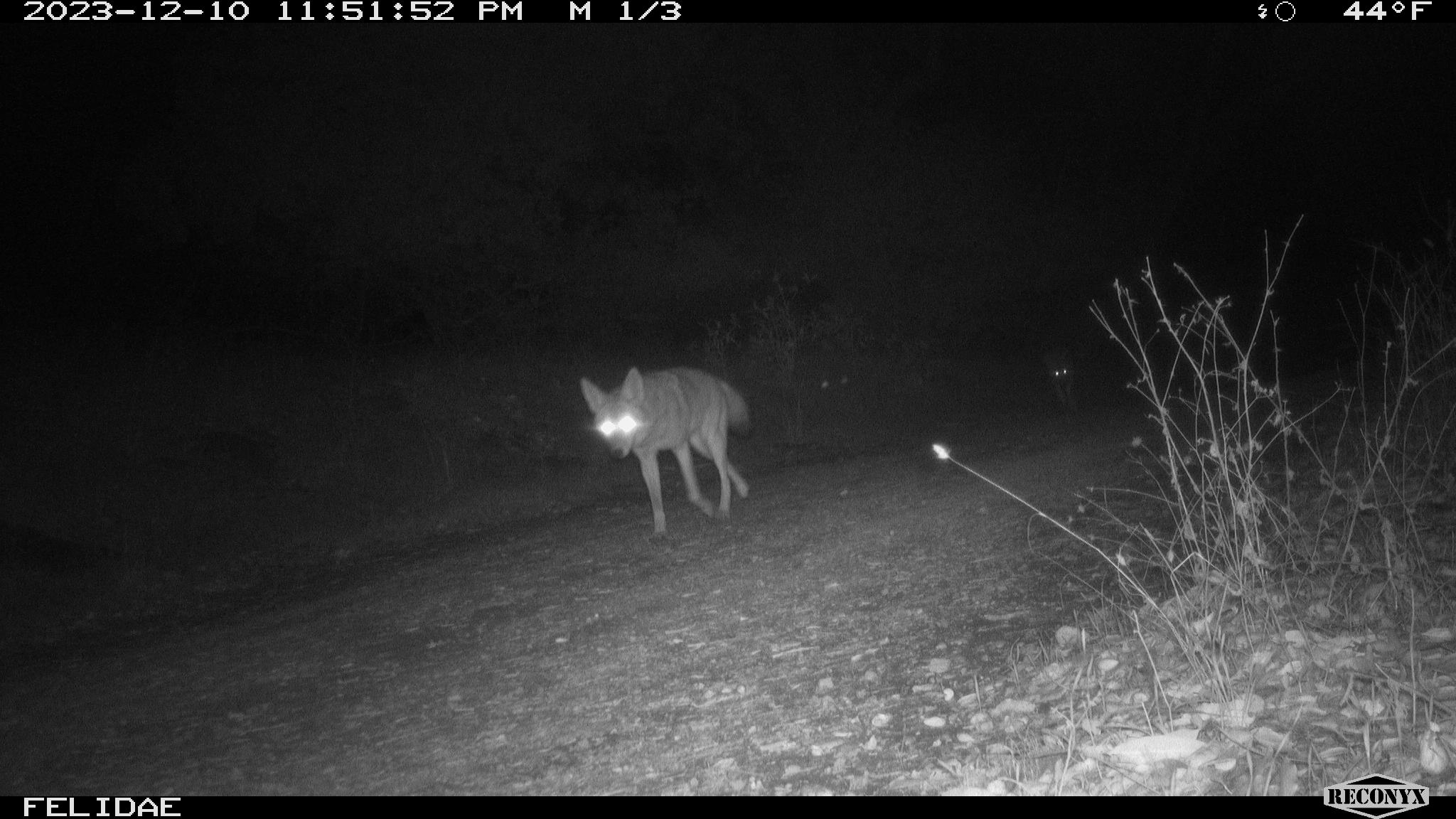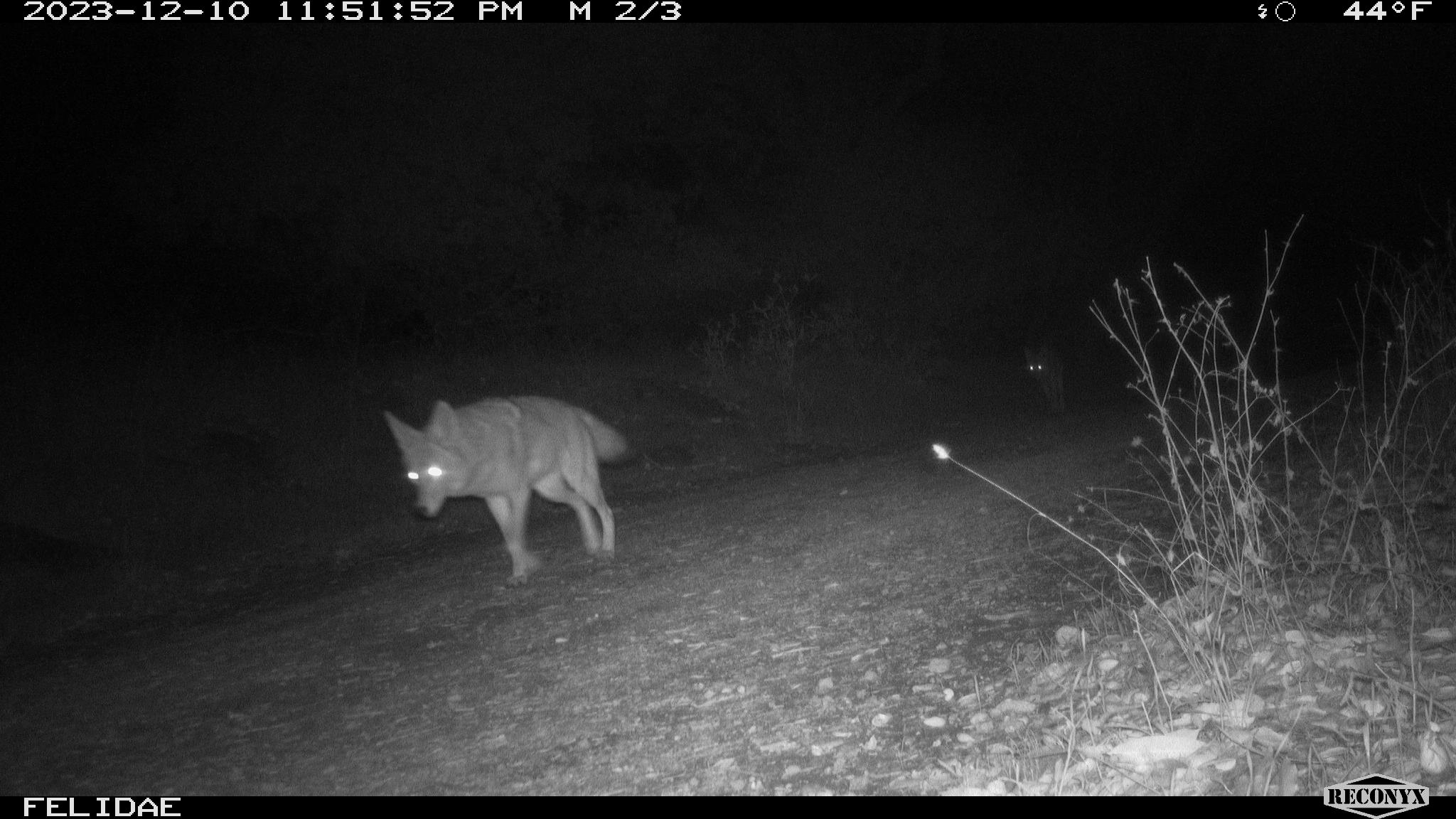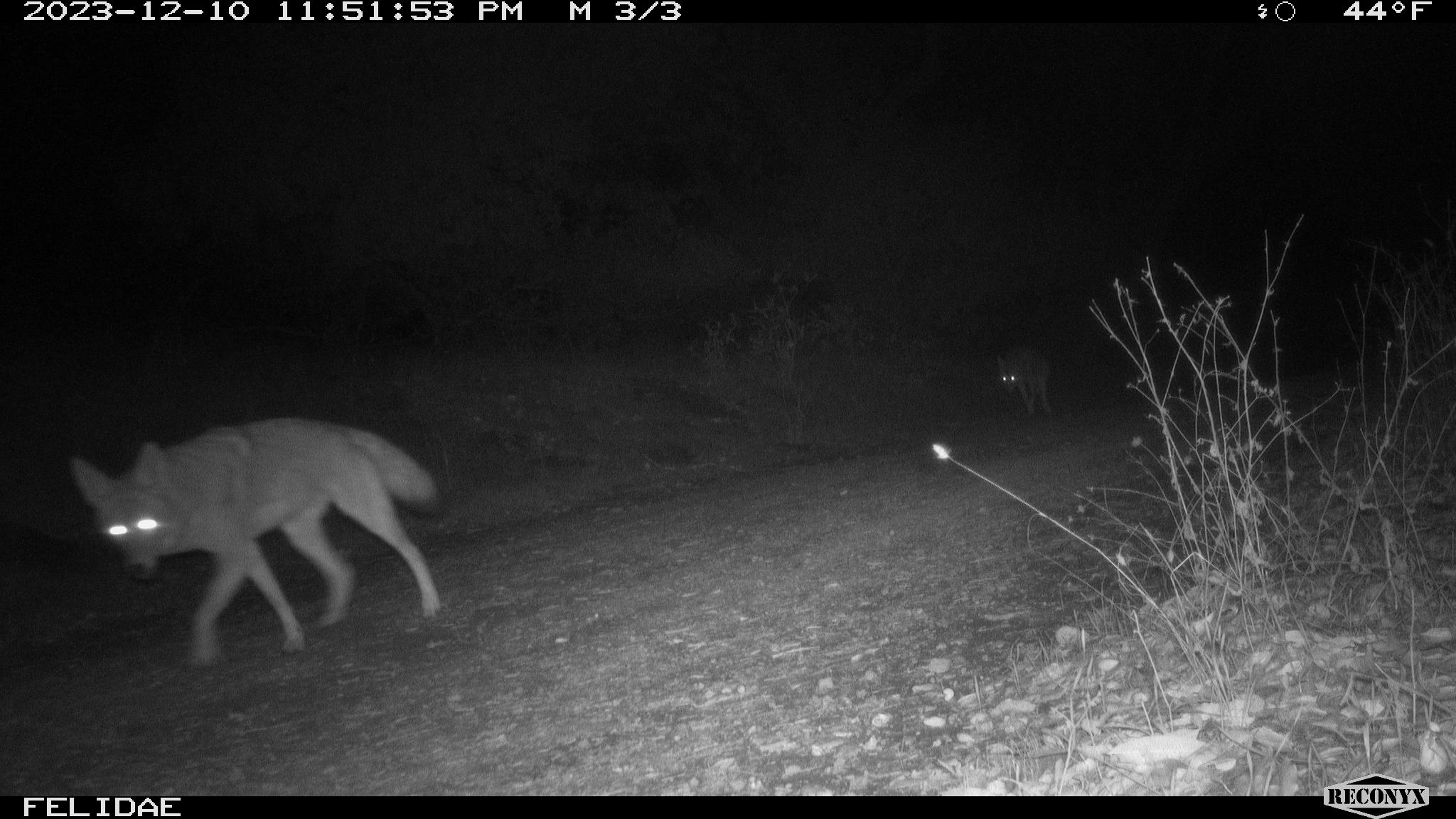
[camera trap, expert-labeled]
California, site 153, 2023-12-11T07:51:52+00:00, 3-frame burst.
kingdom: Animalia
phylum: Chordata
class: Mammalia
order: Carnivora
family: Canidae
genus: Canis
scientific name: Canis latrans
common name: coyote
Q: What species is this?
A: Coyote (Canis latrans).